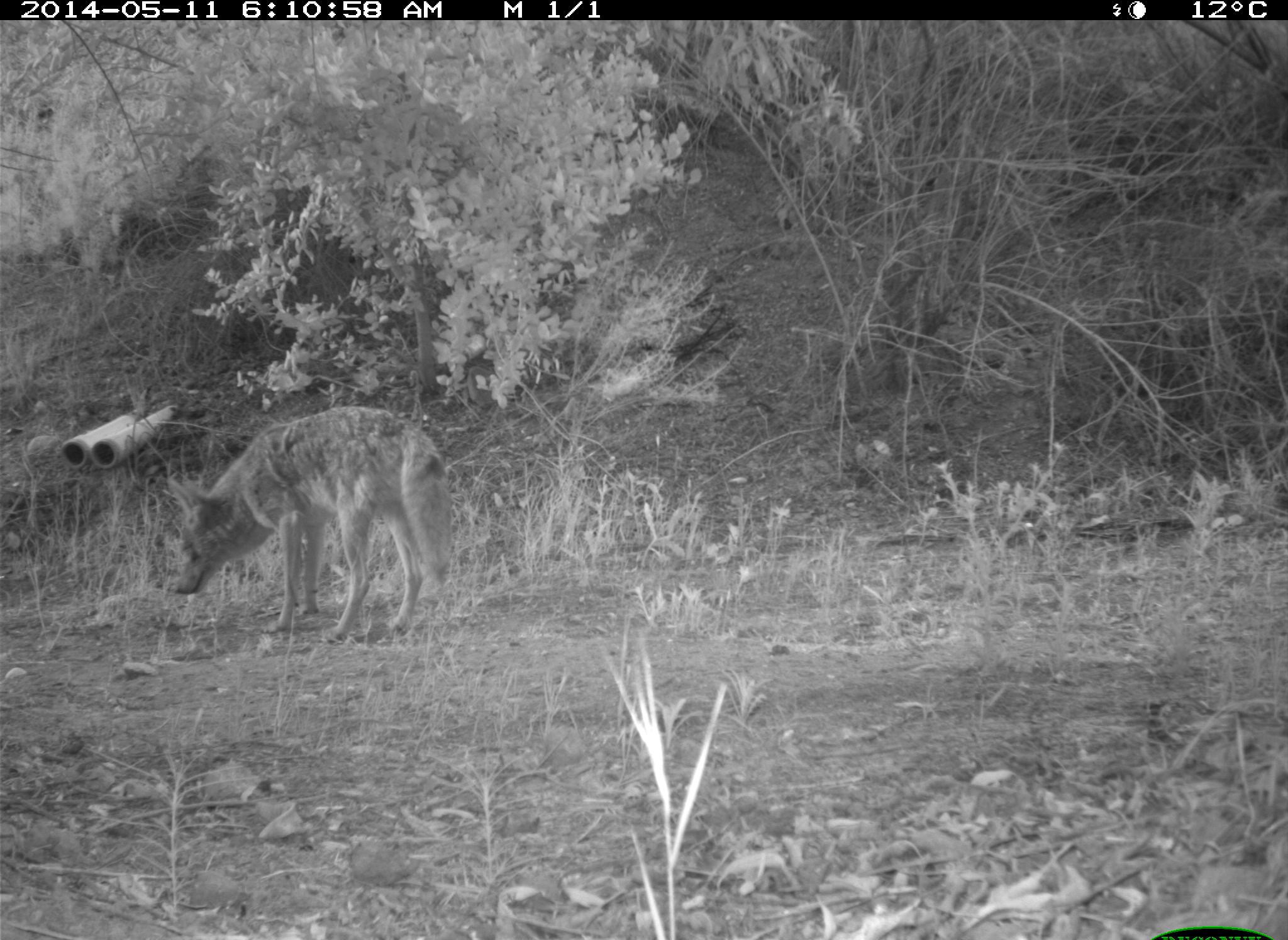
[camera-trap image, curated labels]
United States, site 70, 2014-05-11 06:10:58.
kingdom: Animalia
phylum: Chordata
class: Mammalia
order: Carnivora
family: Canidae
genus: Canis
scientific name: Canis latrans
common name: coyote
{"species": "coyote (Canis latrans)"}